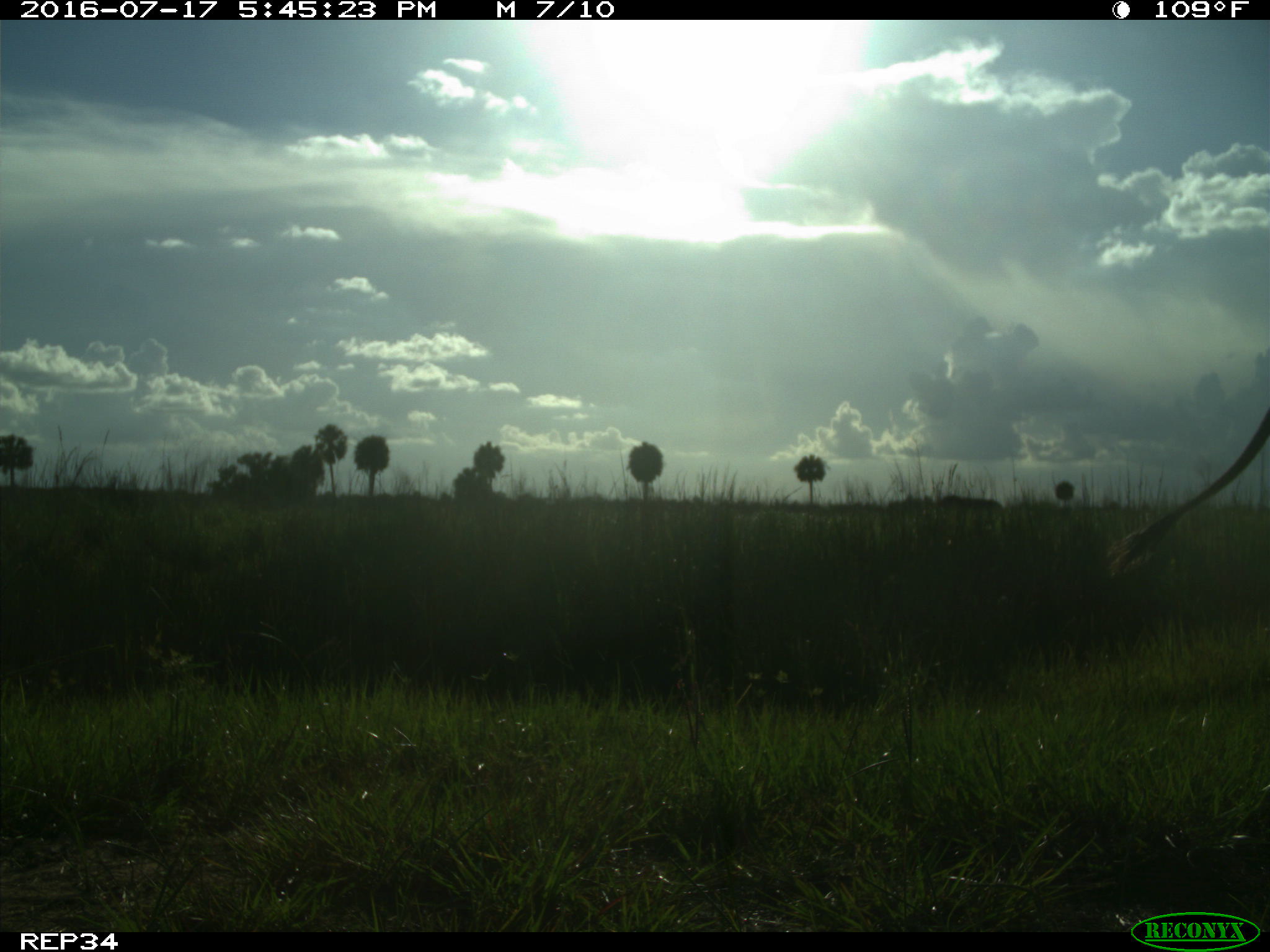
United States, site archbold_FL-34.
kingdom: Animalia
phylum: Chordata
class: Mammalia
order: Artiodactyla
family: Bovidae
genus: Bos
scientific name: Bos taurus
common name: domestic cow